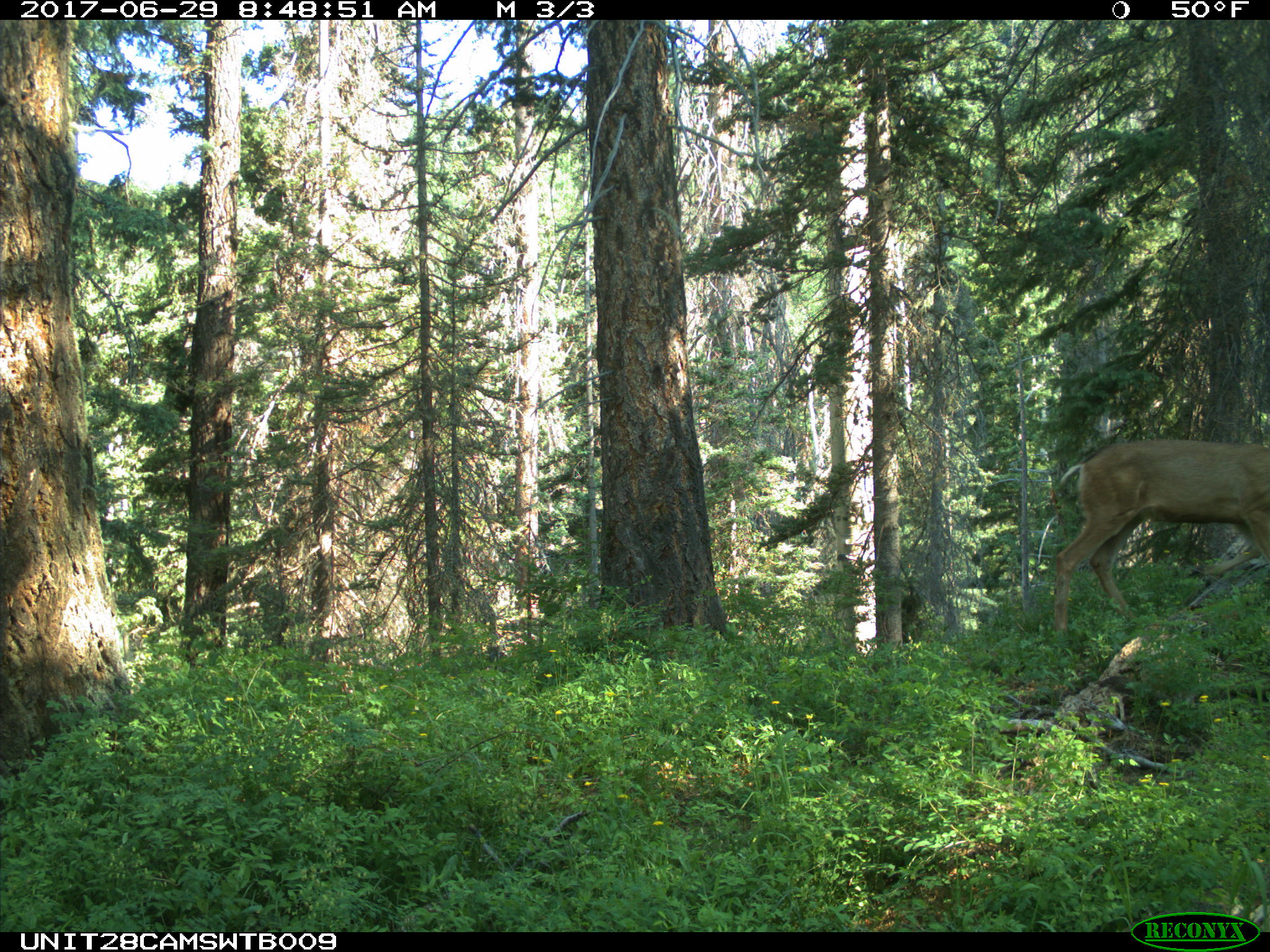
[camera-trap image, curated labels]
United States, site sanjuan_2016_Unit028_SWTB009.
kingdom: Animalia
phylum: Chordata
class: Mammalia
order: Artiodactyla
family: Cervidae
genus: Odocoileus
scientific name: Odocoileus hemionus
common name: mule deer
Odocoileus hemionus (mule deer).